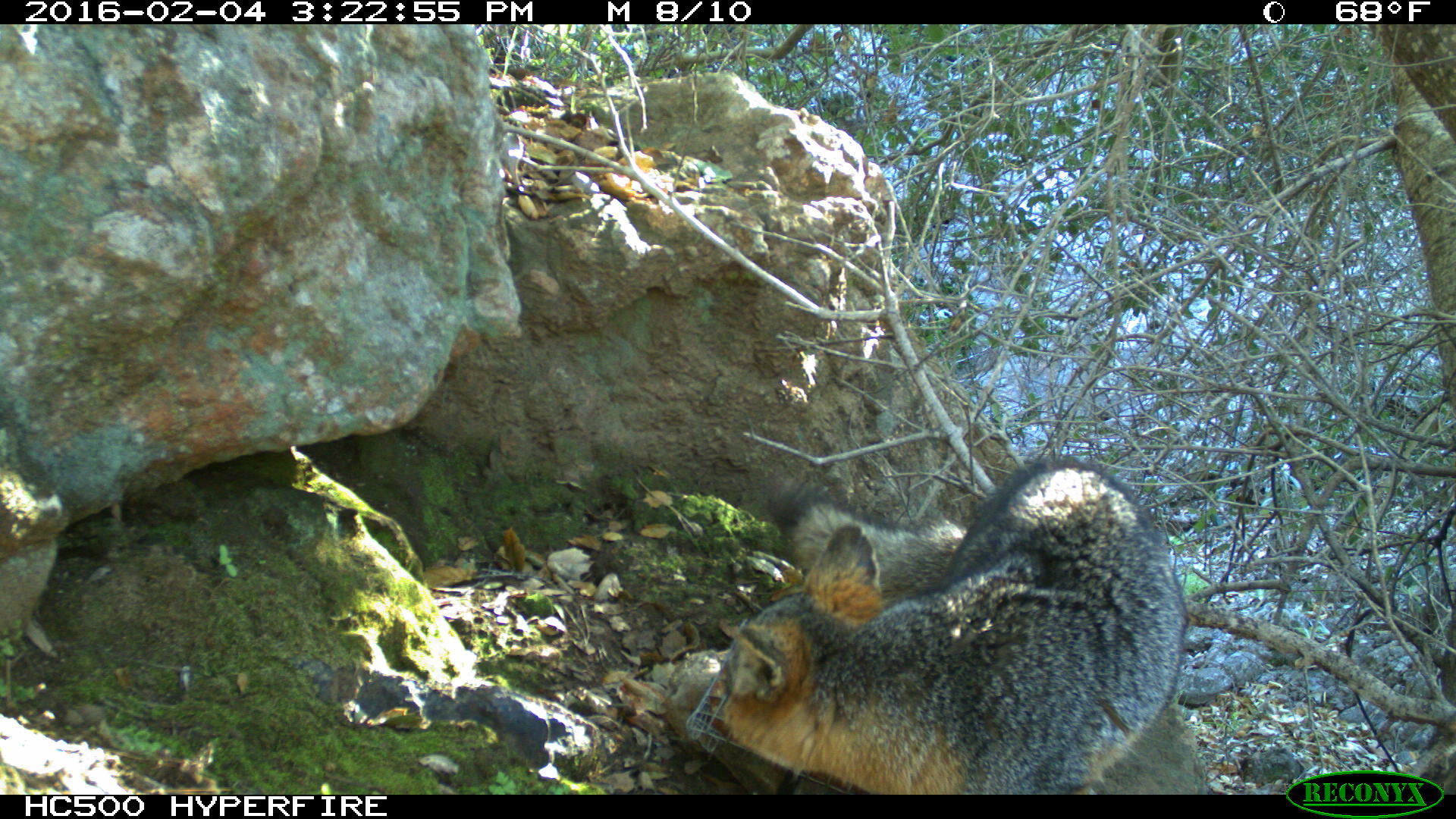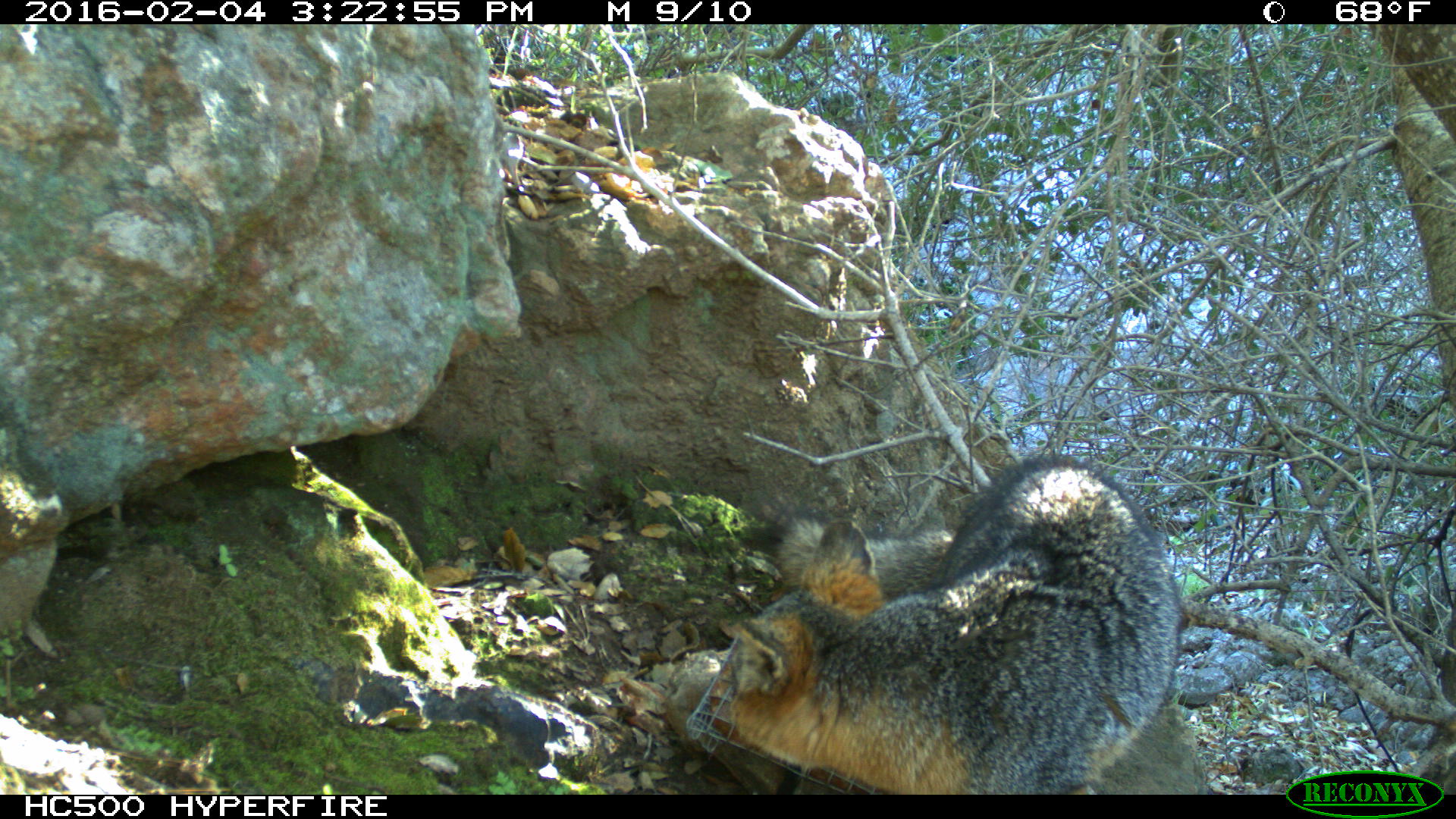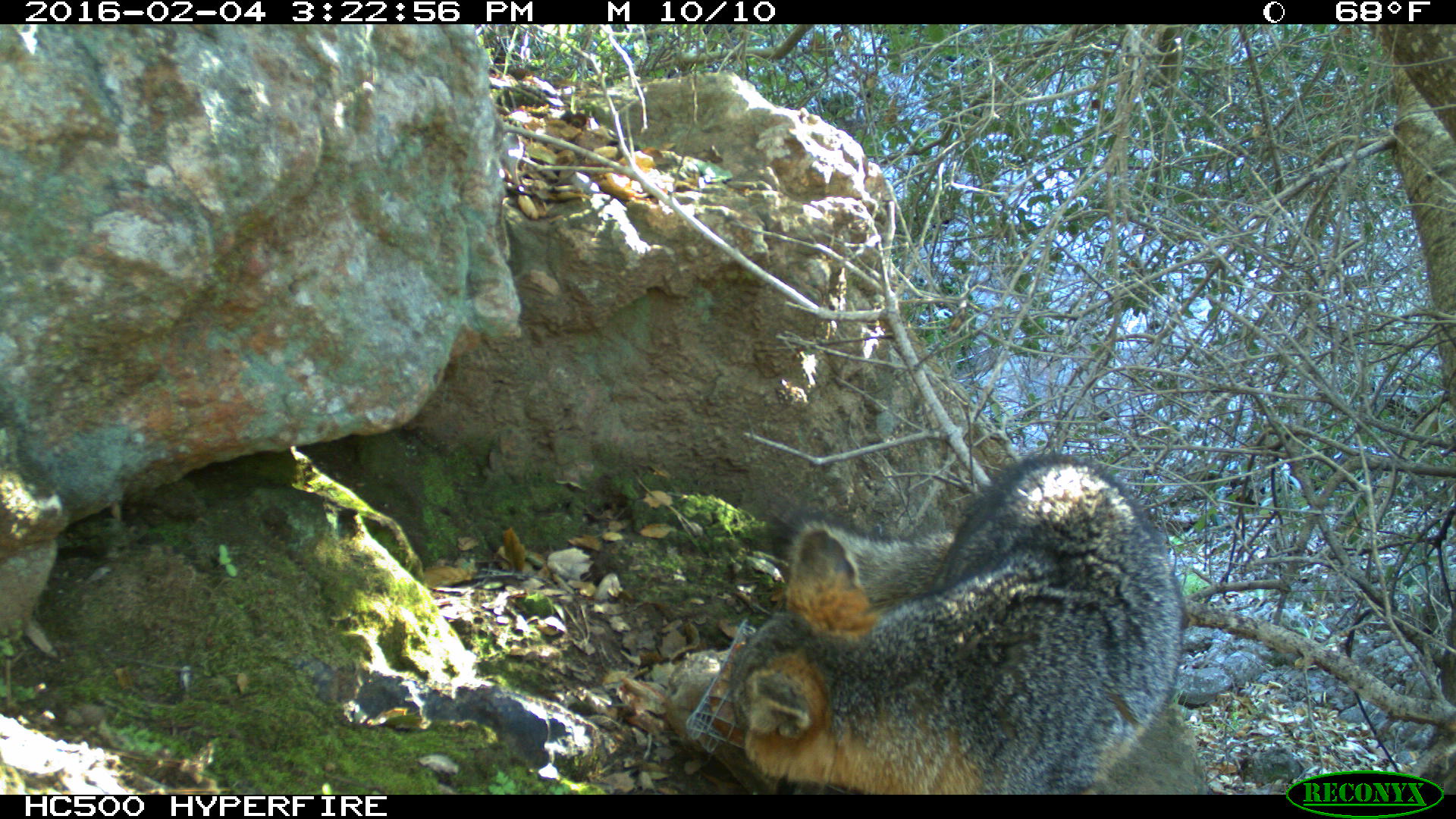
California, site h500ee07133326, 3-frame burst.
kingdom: Animalia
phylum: Chordata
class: Mammalia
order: Carnivora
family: Canidae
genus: Urocyon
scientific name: Urocyon littoralis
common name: island fox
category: fox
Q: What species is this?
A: Fox (island fox) (Urocyon littoralis).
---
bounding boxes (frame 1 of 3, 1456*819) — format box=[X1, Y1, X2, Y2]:
fox: box=[723, 457, 1188, 794]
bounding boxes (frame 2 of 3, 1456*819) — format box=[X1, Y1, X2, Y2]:
fox: box=[714, 452, 1178, 794]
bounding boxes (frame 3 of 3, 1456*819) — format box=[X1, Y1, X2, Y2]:
fox: box=[726, 454, 1186, 793]